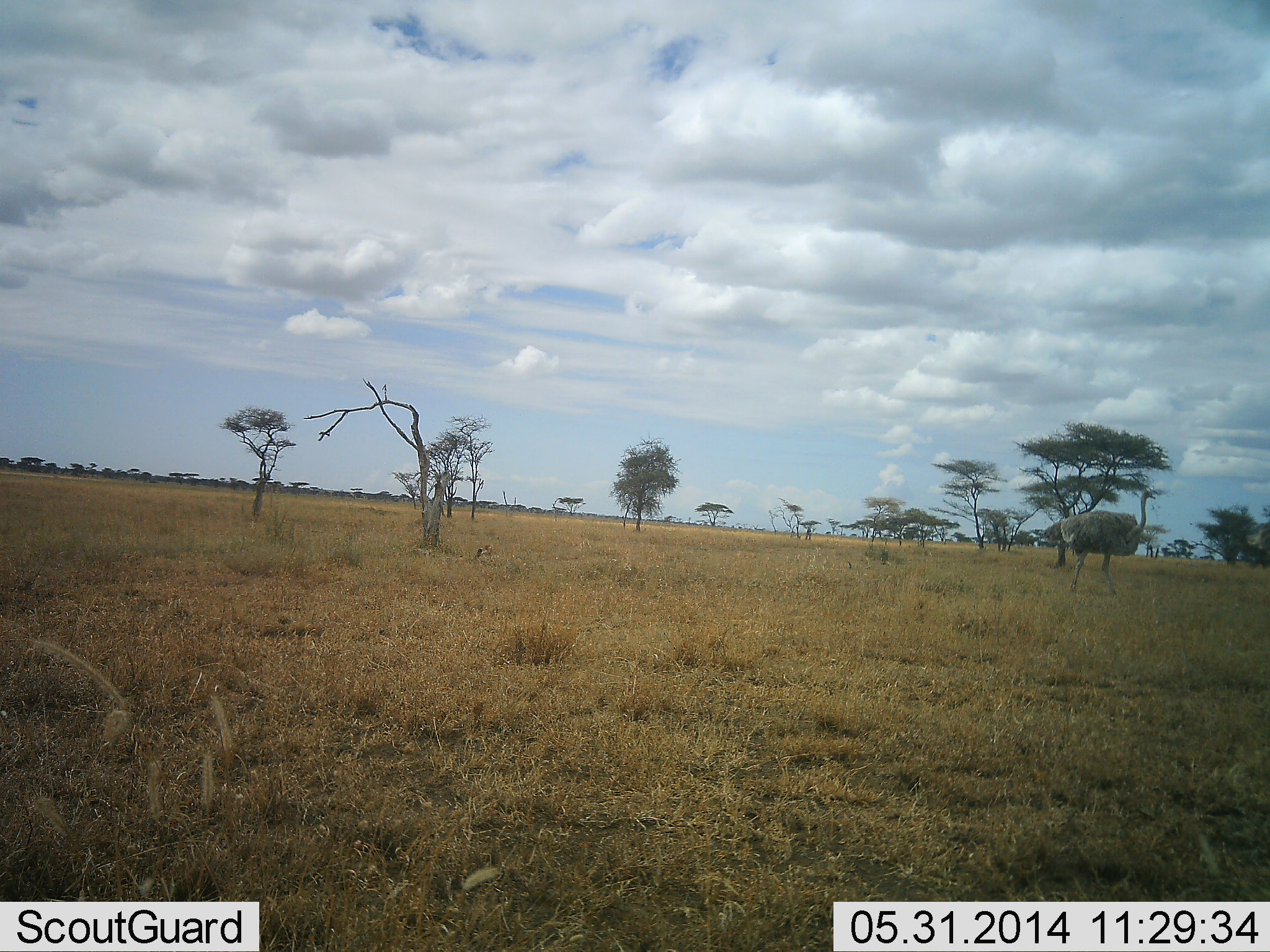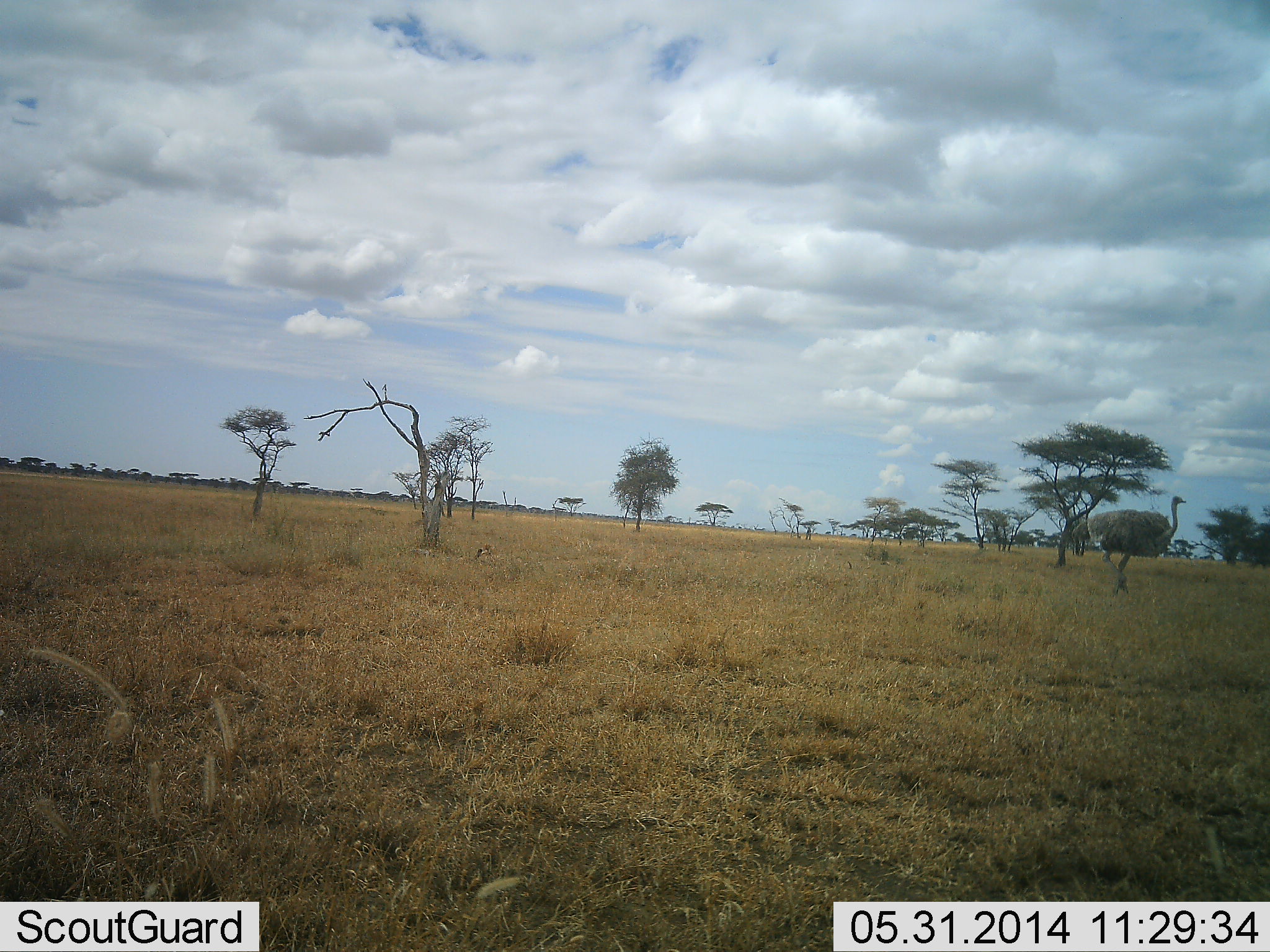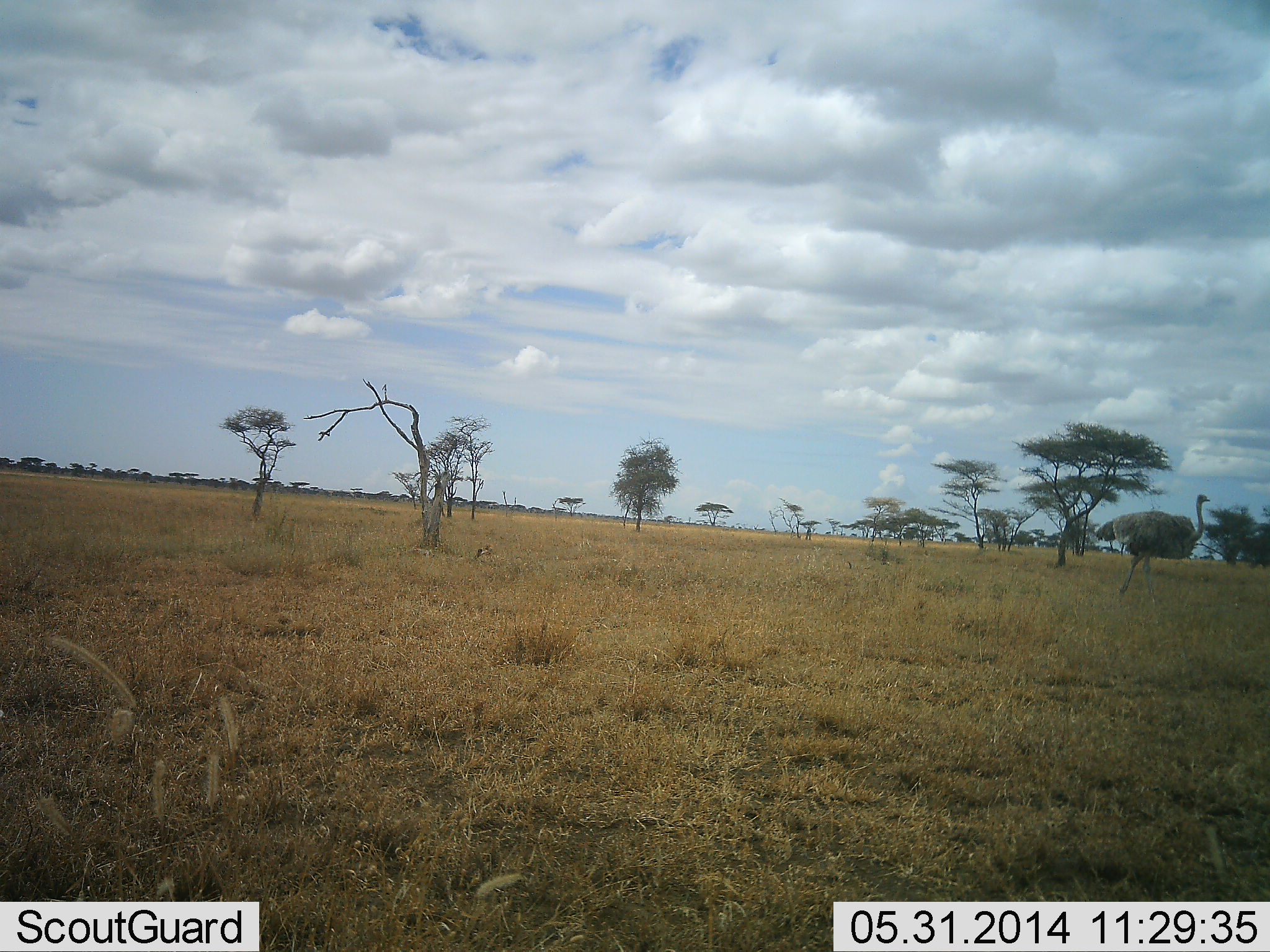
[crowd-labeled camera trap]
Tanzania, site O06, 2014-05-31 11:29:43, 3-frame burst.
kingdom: Animalia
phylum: Chordata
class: Aves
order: Struthioniformes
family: Struthionidae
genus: Struthio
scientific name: Struthio camelus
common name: ostrich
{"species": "ostrich (Struthio camelus)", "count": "2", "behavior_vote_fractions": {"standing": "10%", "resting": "0%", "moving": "90%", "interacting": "0%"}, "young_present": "0%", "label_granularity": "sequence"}